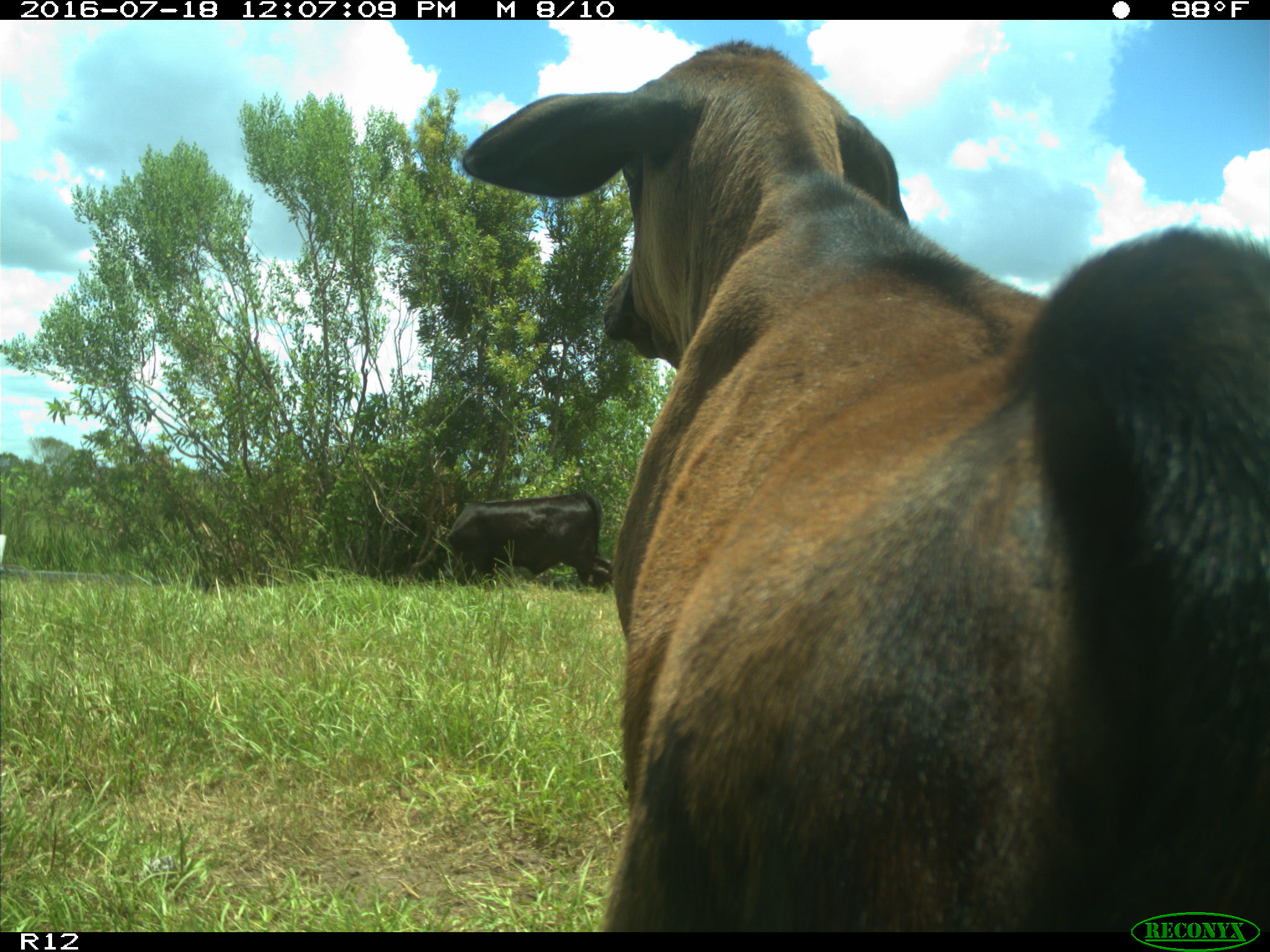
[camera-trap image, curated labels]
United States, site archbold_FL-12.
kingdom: Animalia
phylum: Chordata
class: Mammalia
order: Artiodactyla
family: Bovidae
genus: Bos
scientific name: Bos taurus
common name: domestic cow